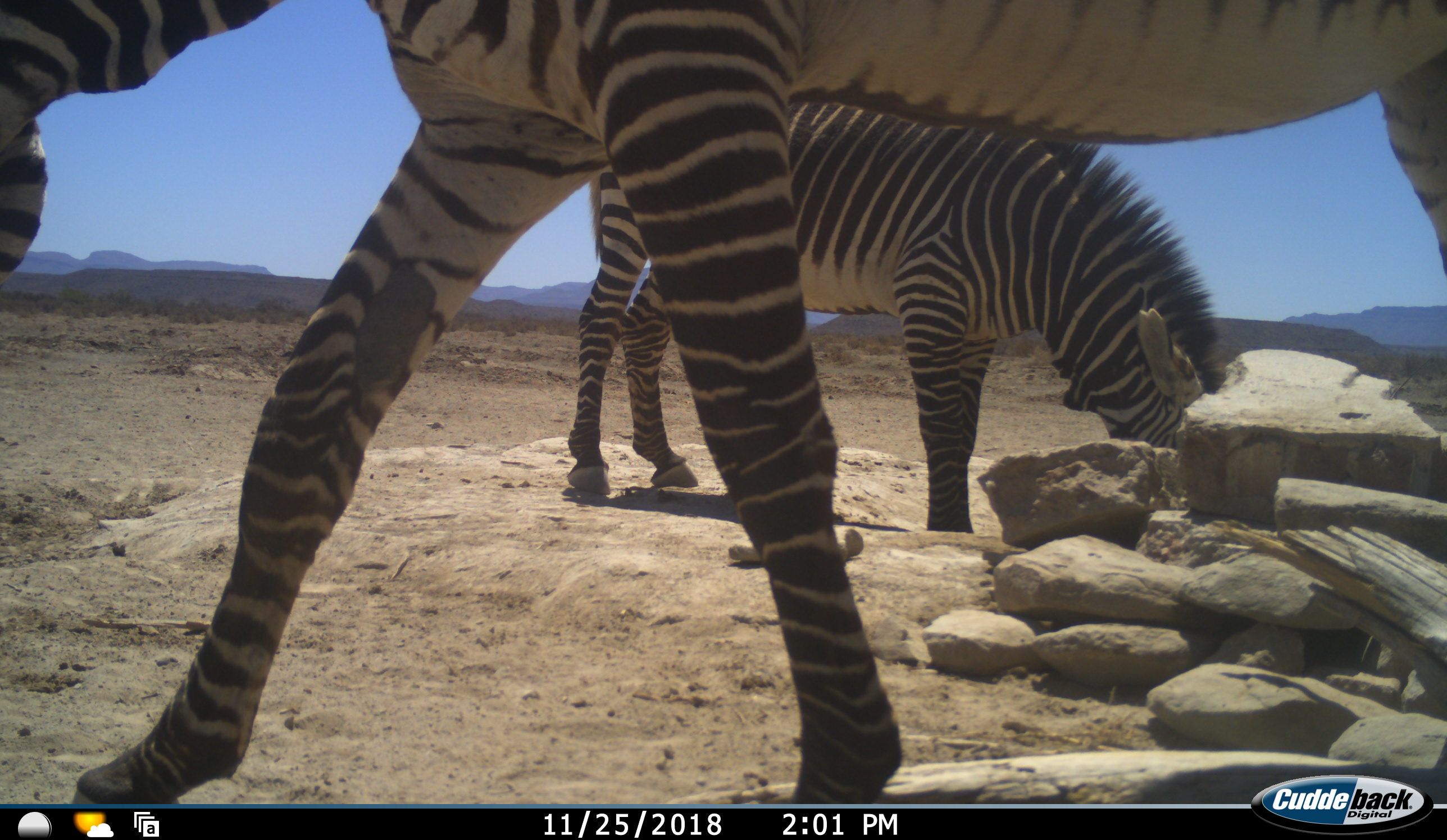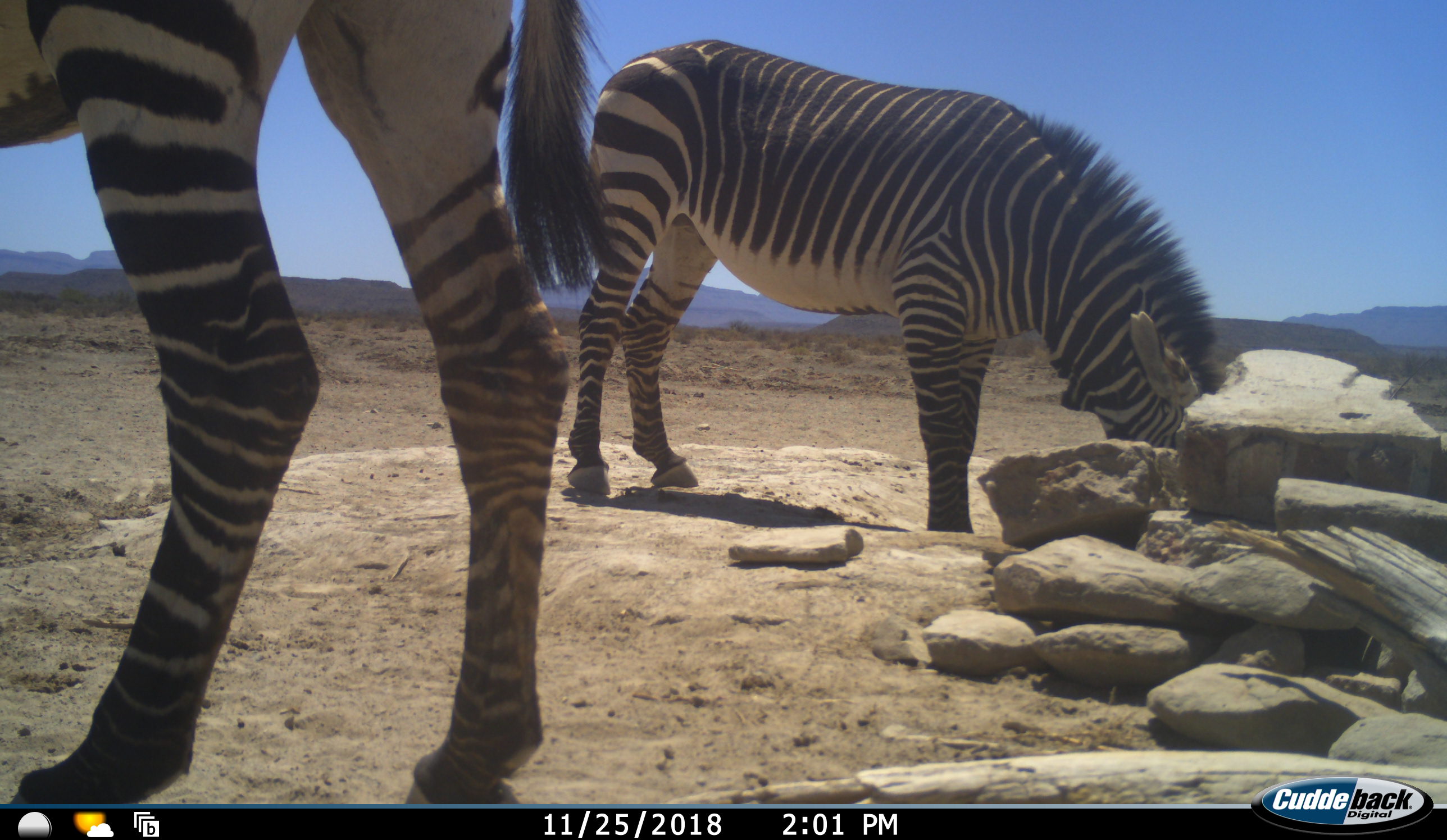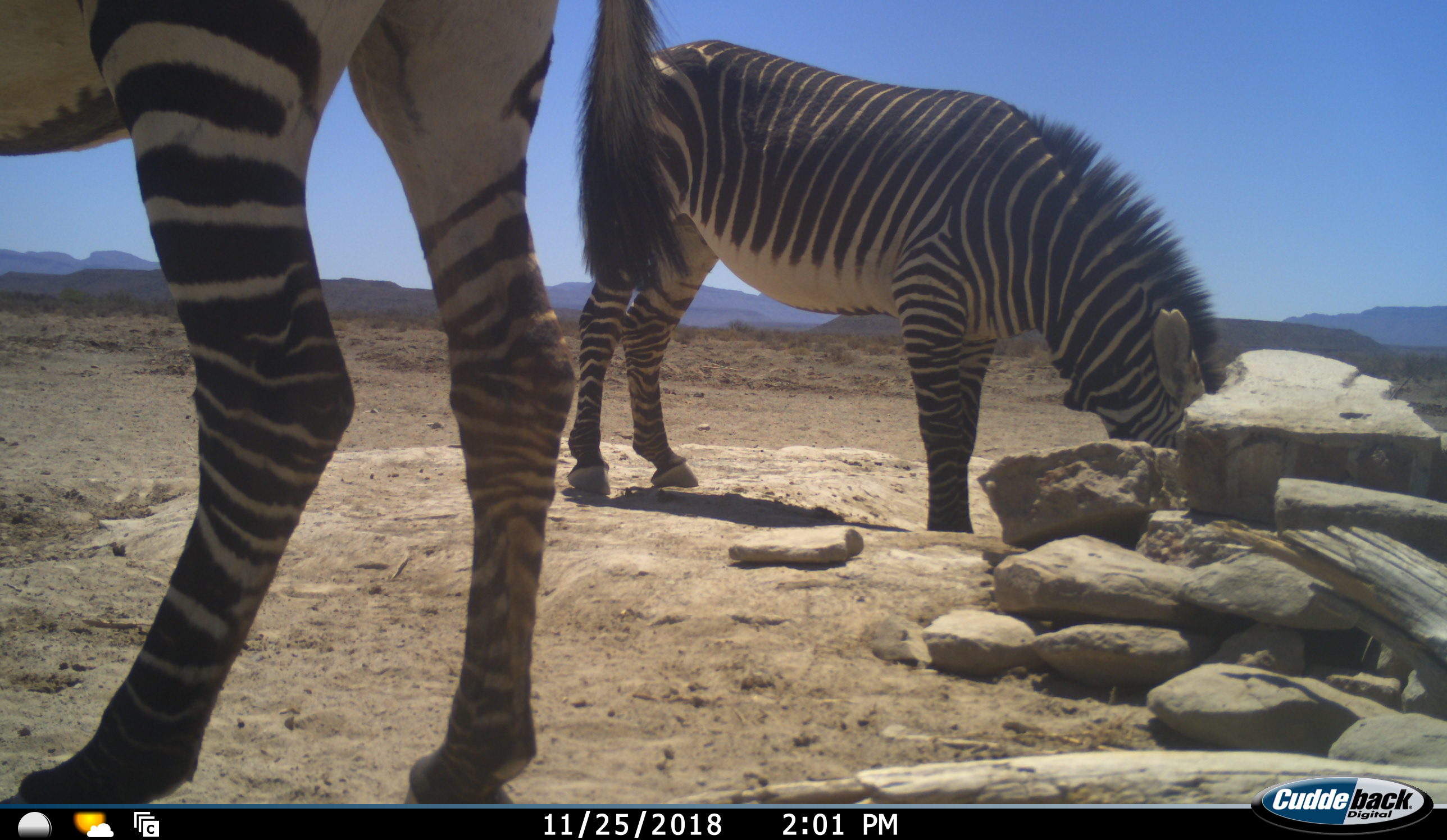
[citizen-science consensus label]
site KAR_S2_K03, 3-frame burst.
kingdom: Animalia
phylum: Chordata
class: Mammalia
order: Perissodactyla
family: Equidae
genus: Equus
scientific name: Equus zebra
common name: mountain zebra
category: zebramountain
Zebramountain (mountain zebra) (Equus zebra), count 2. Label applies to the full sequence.